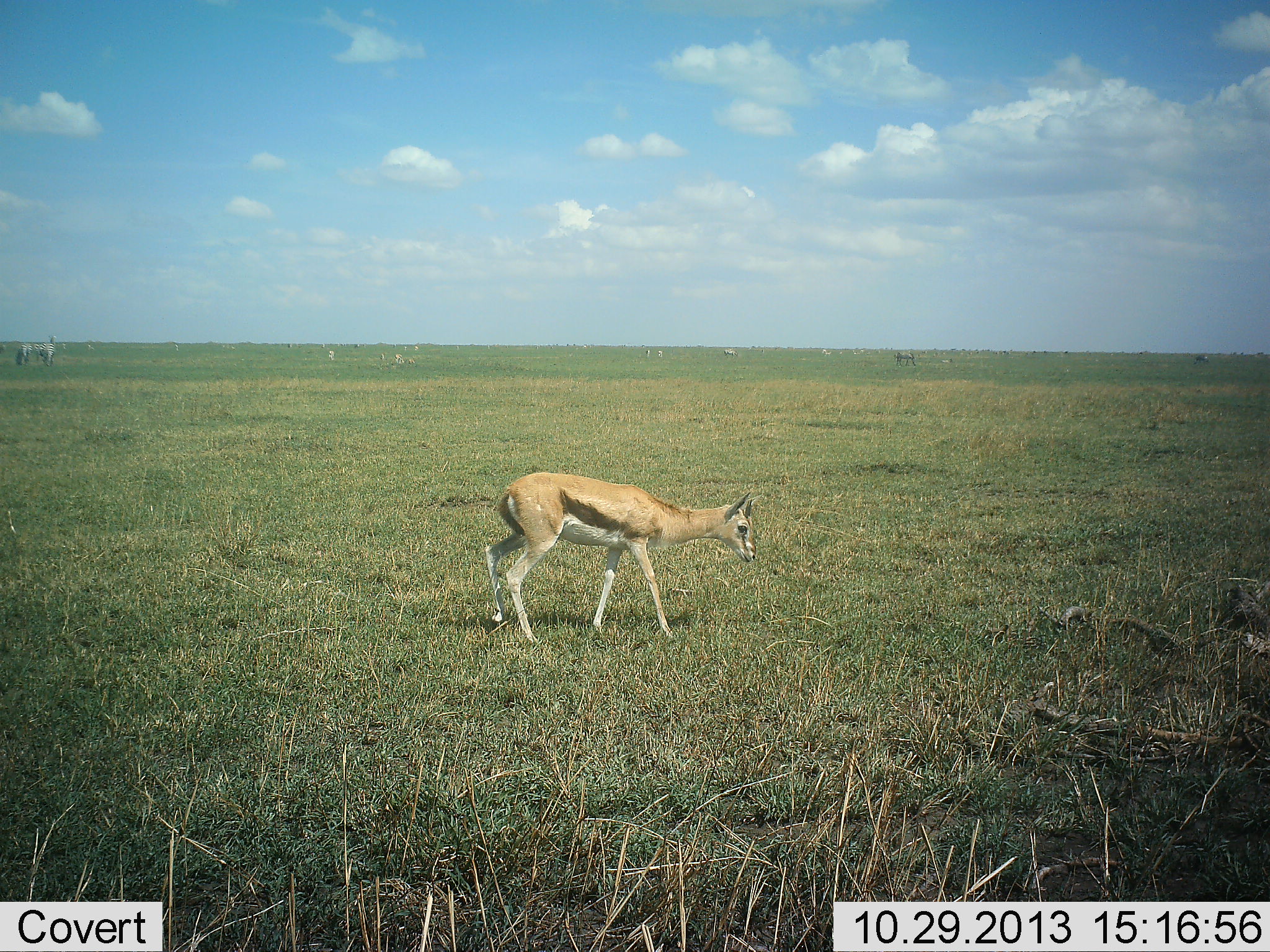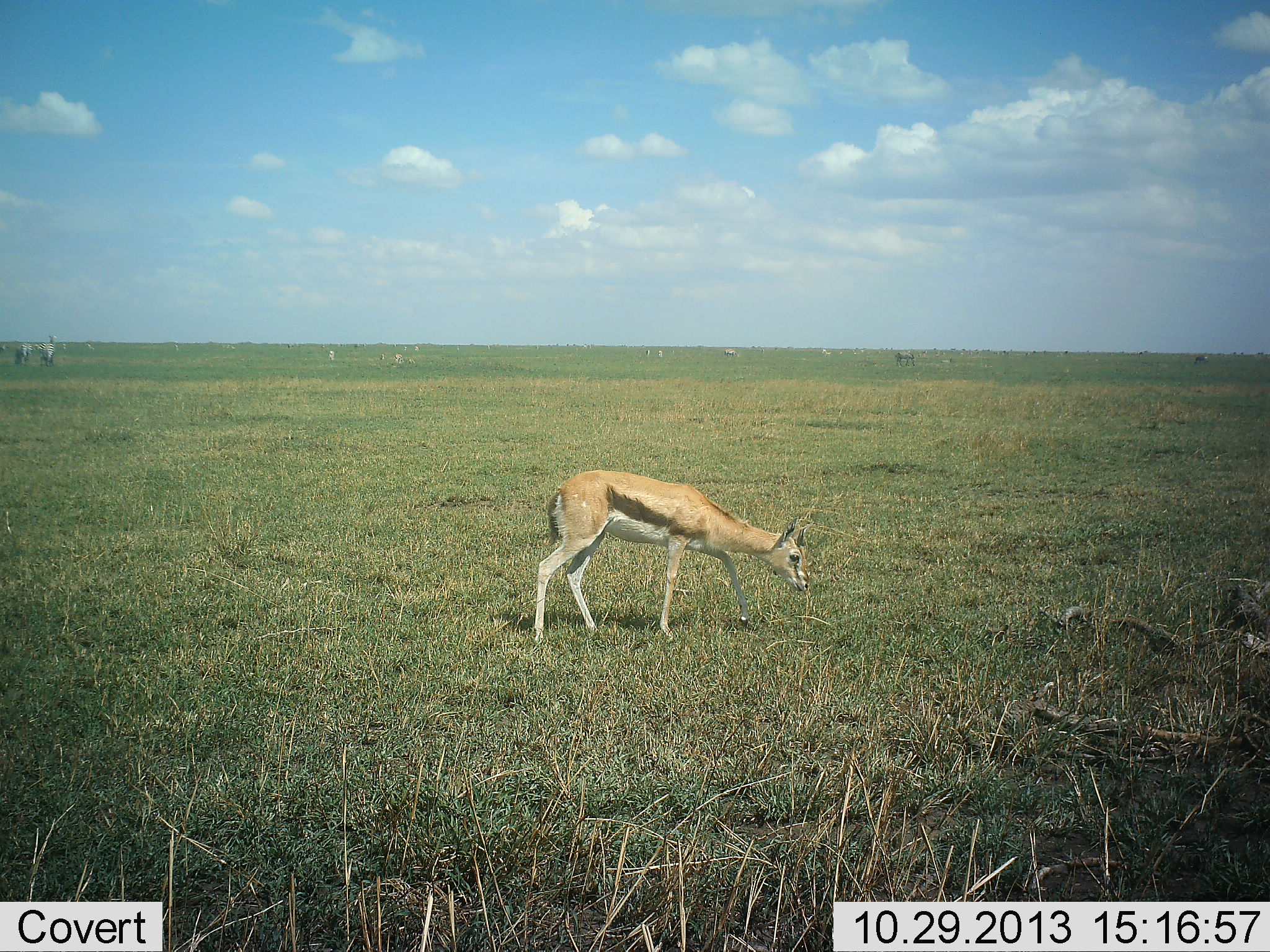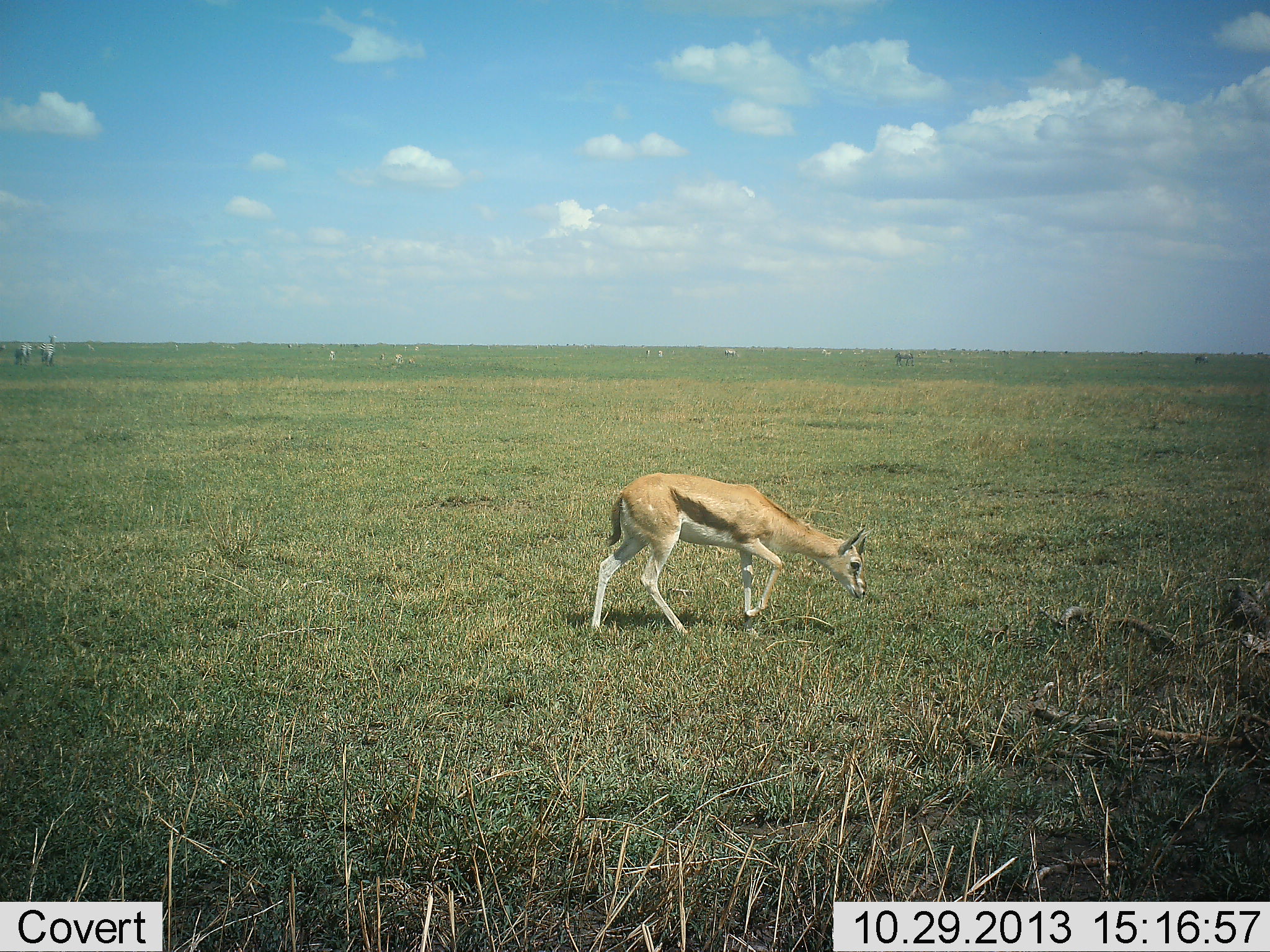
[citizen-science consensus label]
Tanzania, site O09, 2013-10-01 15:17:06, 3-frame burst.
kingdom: Animalia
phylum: Chordata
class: Mammalia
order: Artiodactyla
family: Bovidae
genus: Eudorcas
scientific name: Eudorcas thomsonii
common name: thomson's gazelle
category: gazellethomsons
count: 1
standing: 14%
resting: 0%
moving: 62%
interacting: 0%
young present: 5%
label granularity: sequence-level